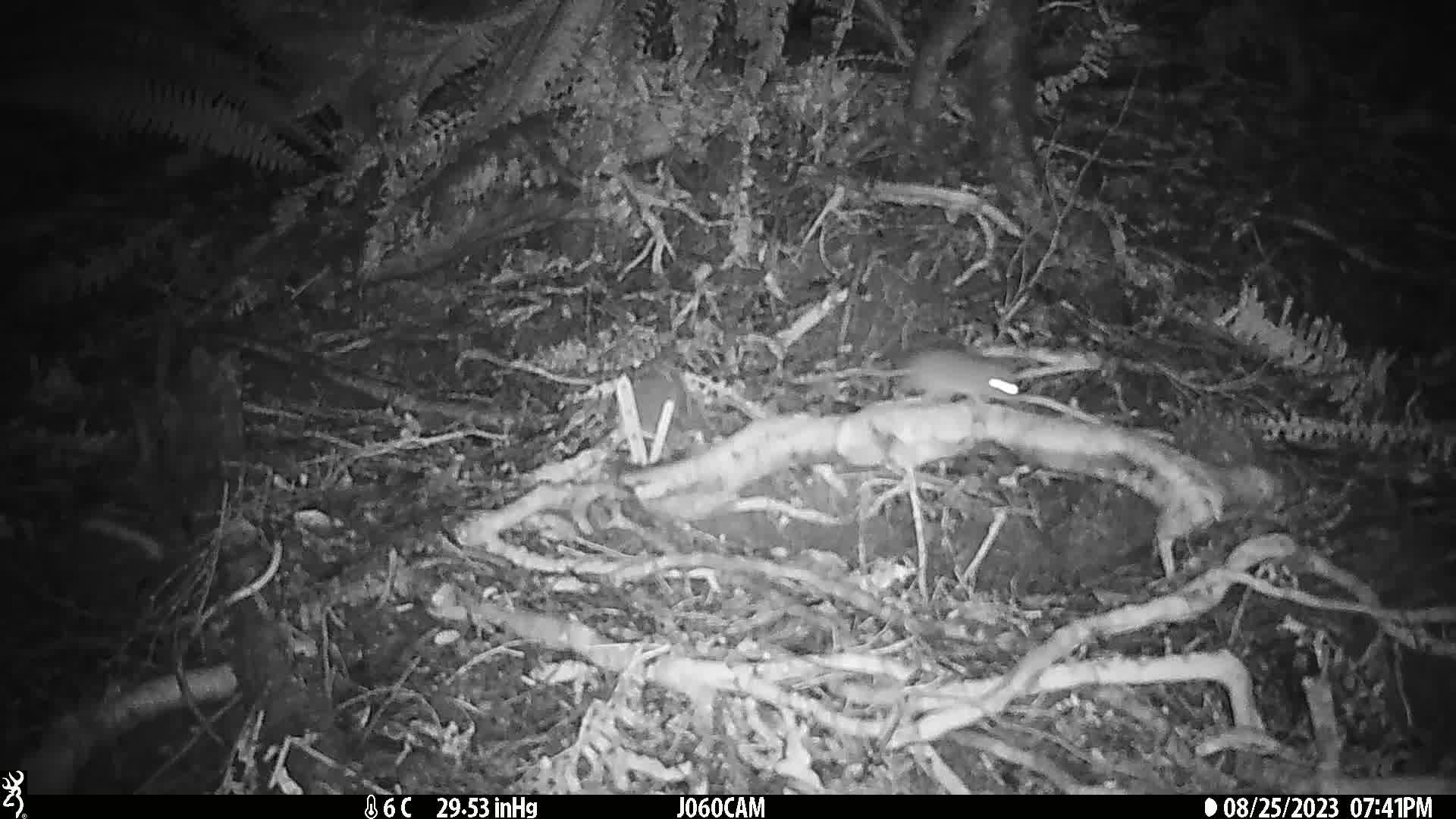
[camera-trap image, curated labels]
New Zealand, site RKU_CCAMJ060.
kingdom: Animalia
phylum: Chordata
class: Mammalia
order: Rodentia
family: Muridae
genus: Rattus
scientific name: Rattus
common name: rat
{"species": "rat (Rattus)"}